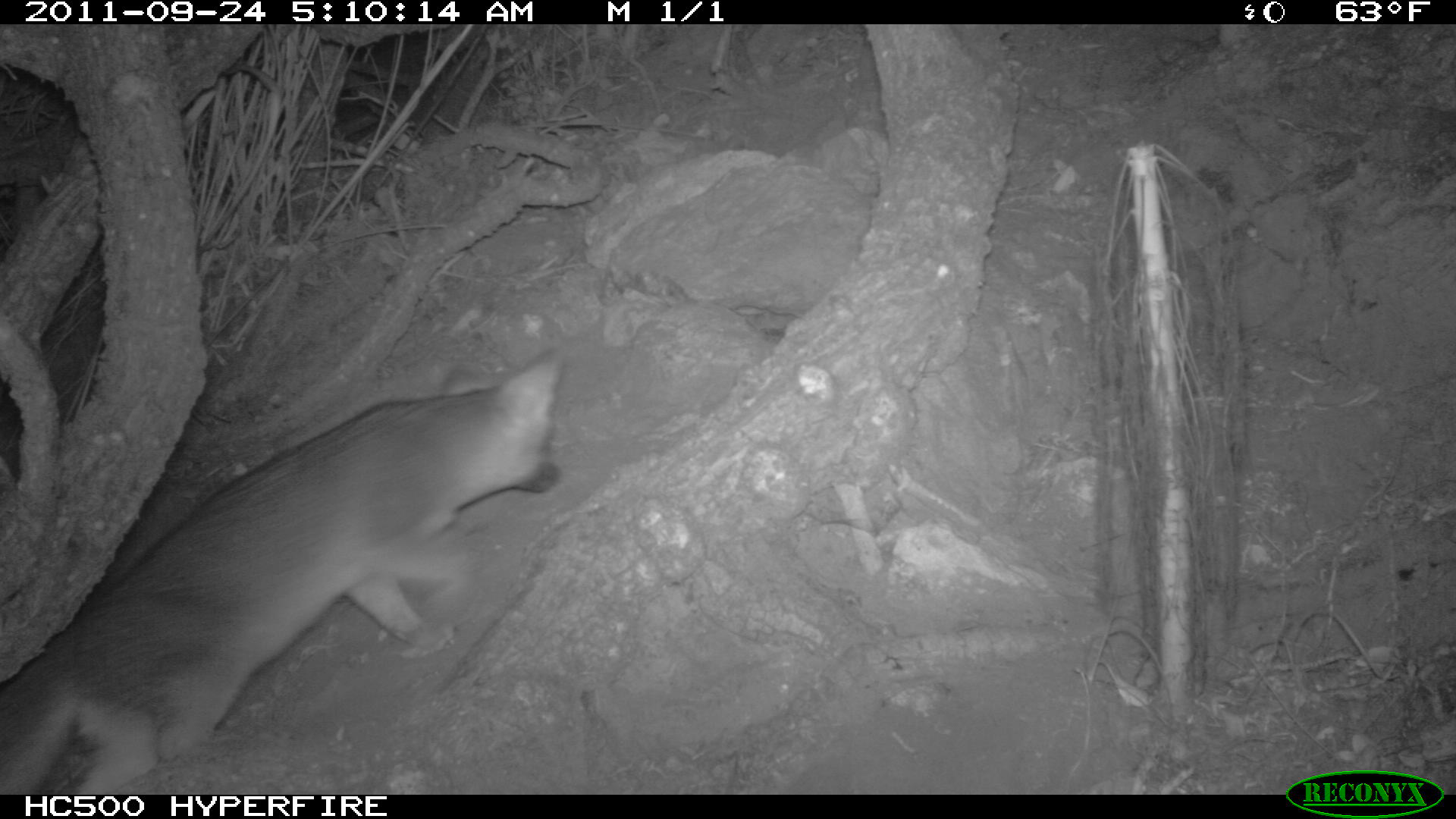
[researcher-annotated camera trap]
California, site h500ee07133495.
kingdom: Animalia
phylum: Chordata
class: Mammalia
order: Carnivora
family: Canidae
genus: Urocyon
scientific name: Urocyon littoralis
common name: island fox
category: fox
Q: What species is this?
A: Fox (island fox) (Urocyon littoralis).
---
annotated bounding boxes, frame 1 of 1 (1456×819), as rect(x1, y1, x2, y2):
fox: rect(0, 347, 561, 795)